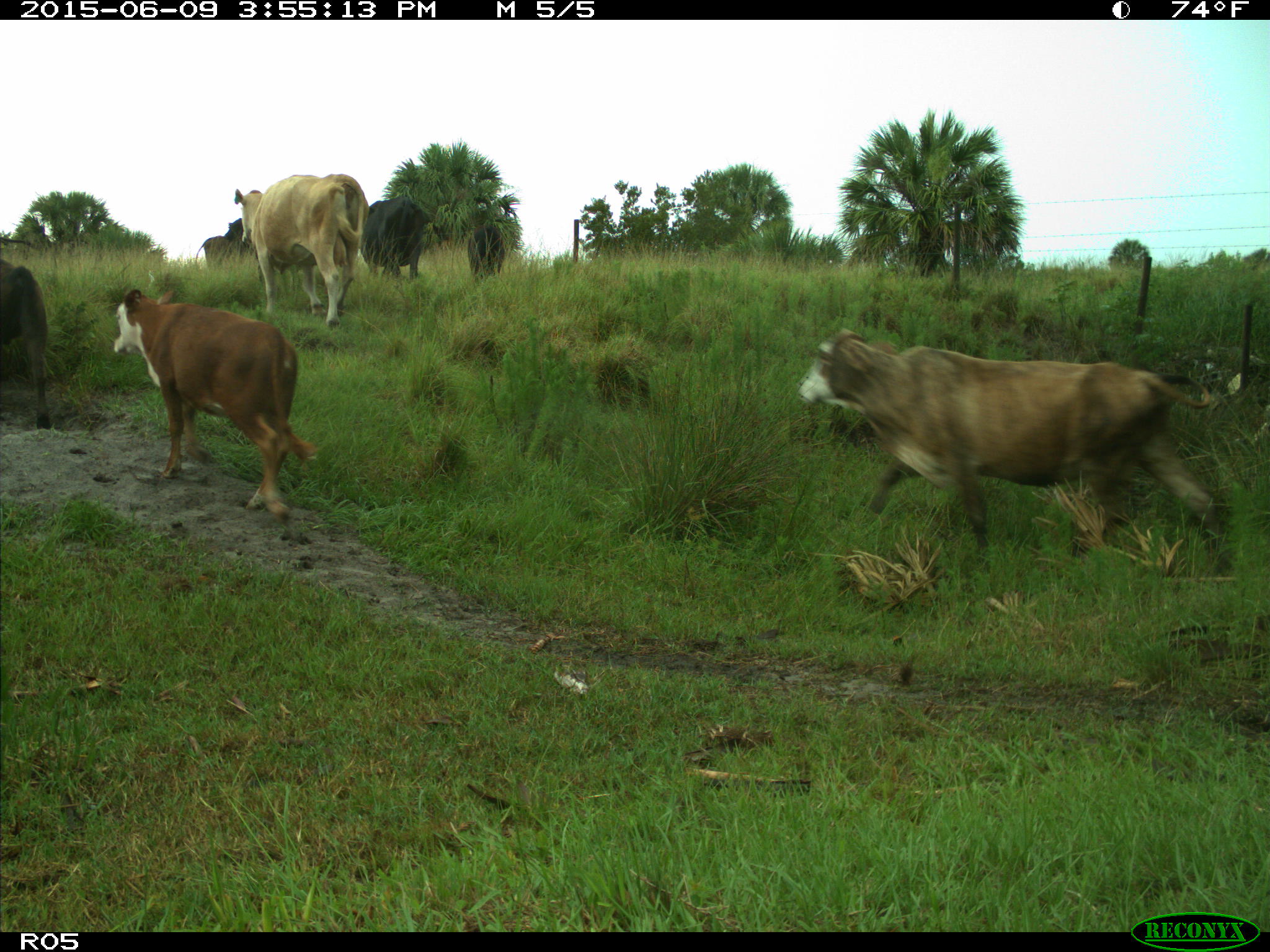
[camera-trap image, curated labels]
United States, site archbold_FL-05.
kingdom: Animalia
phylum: Chordata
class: Mammalia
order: Artiodactyla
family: Bovidae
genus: Bos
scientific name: Bos taurus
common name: domestic cow